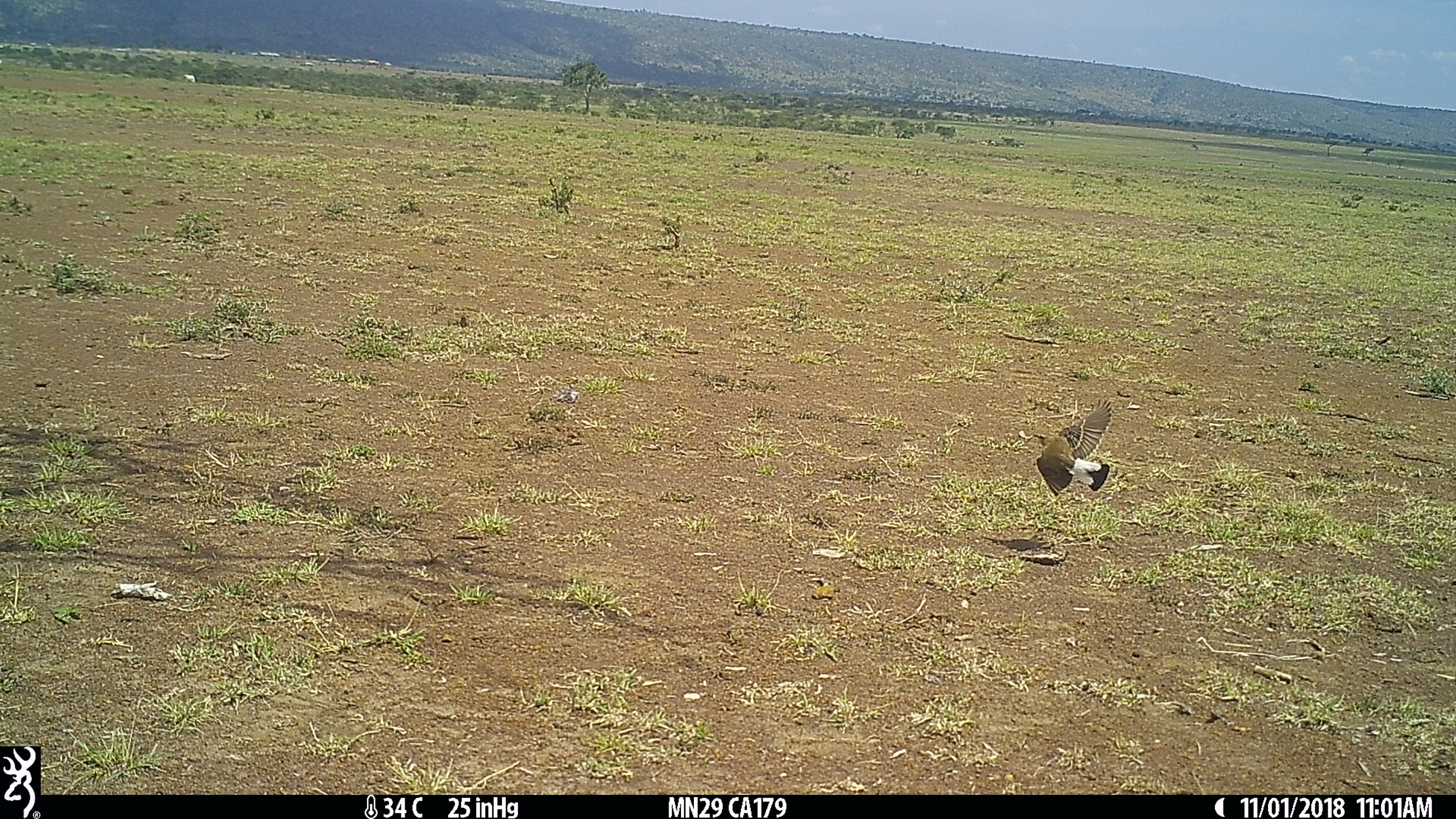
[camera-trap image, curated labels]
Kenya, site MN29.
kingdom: Animalia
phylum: Chordata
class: Aves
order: Passeriformes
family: Muscicapidae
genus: Oenanthe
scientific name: Oenanthe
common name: wheatear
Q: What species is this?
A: Wheatear (Oenanthe).